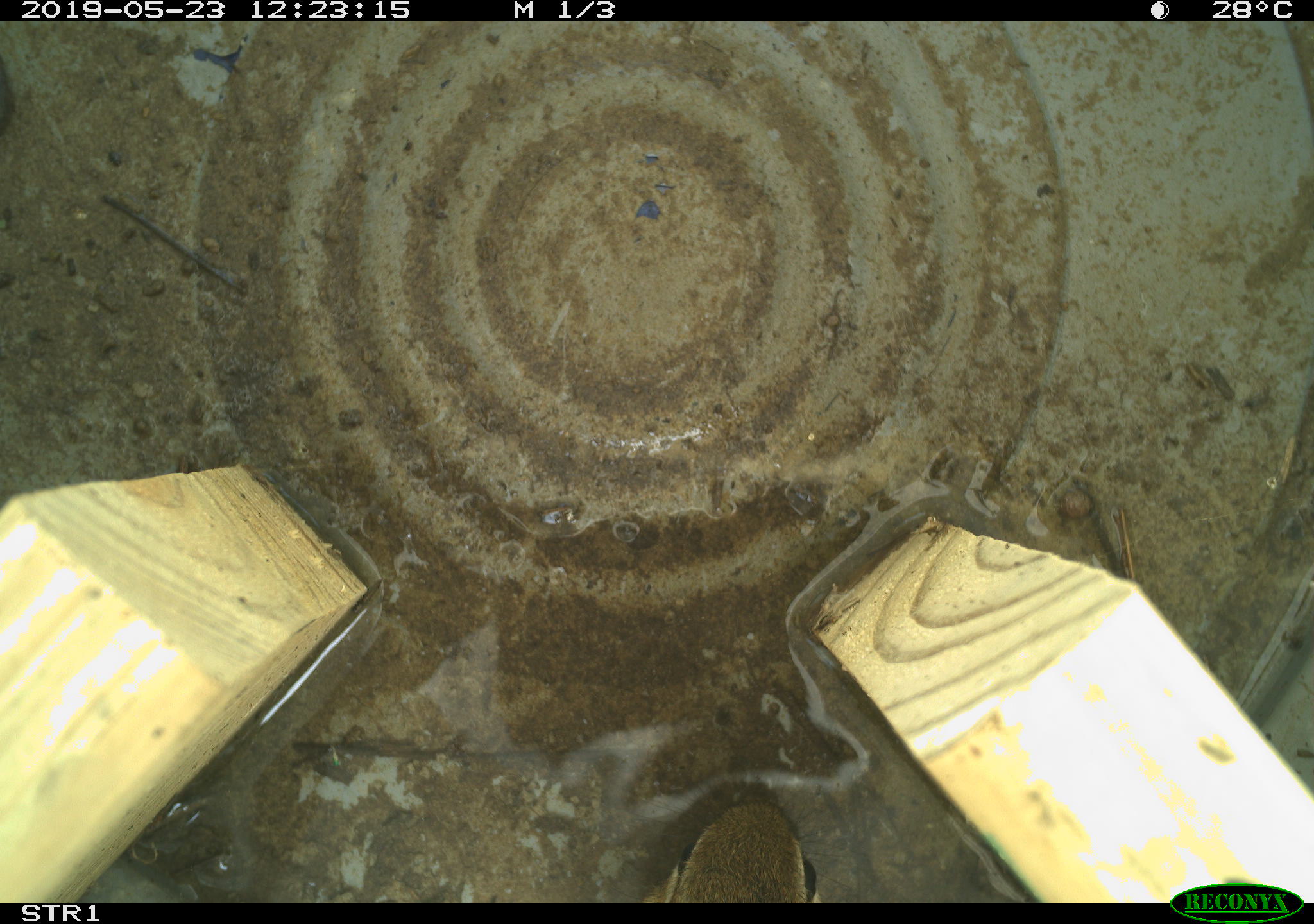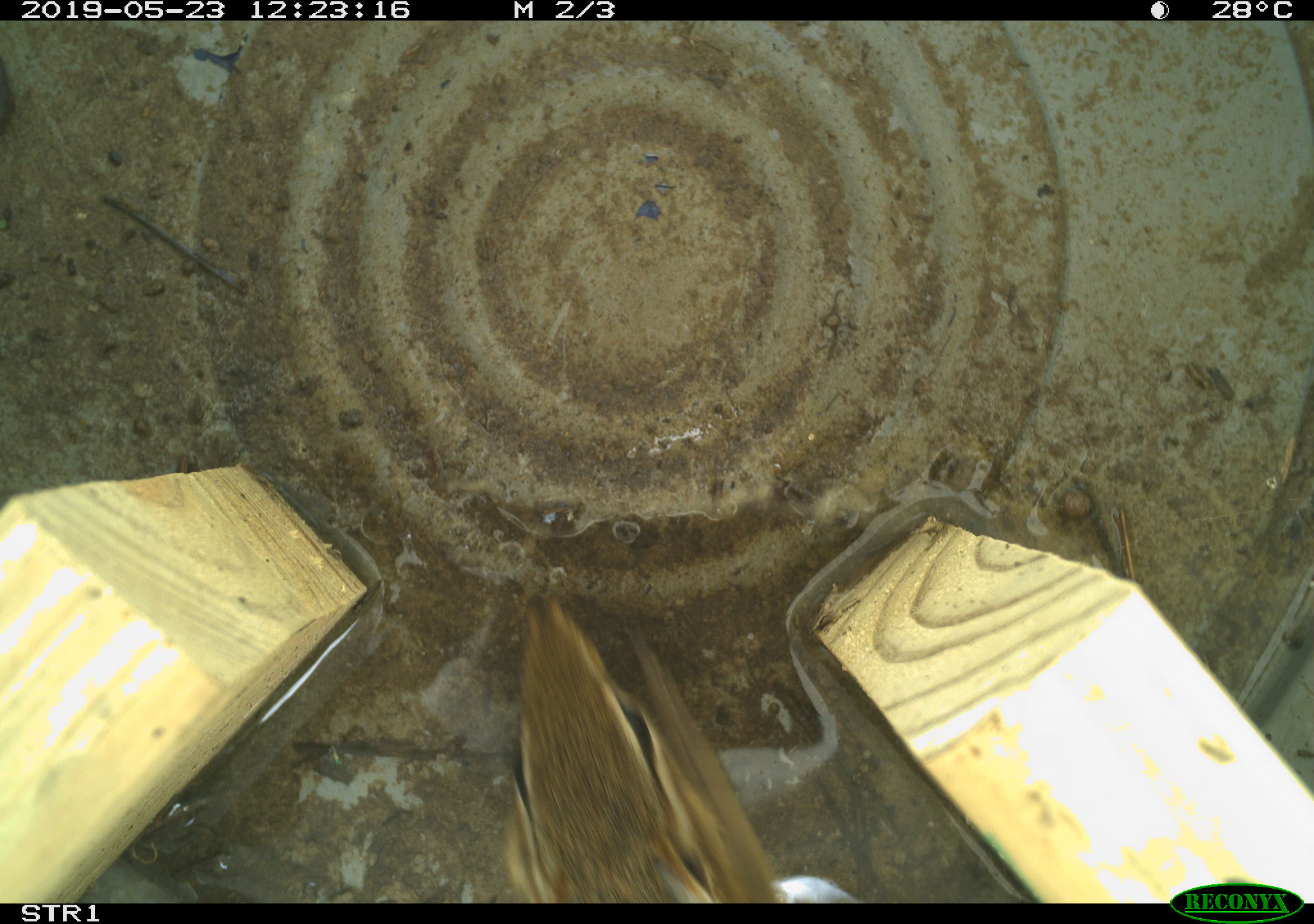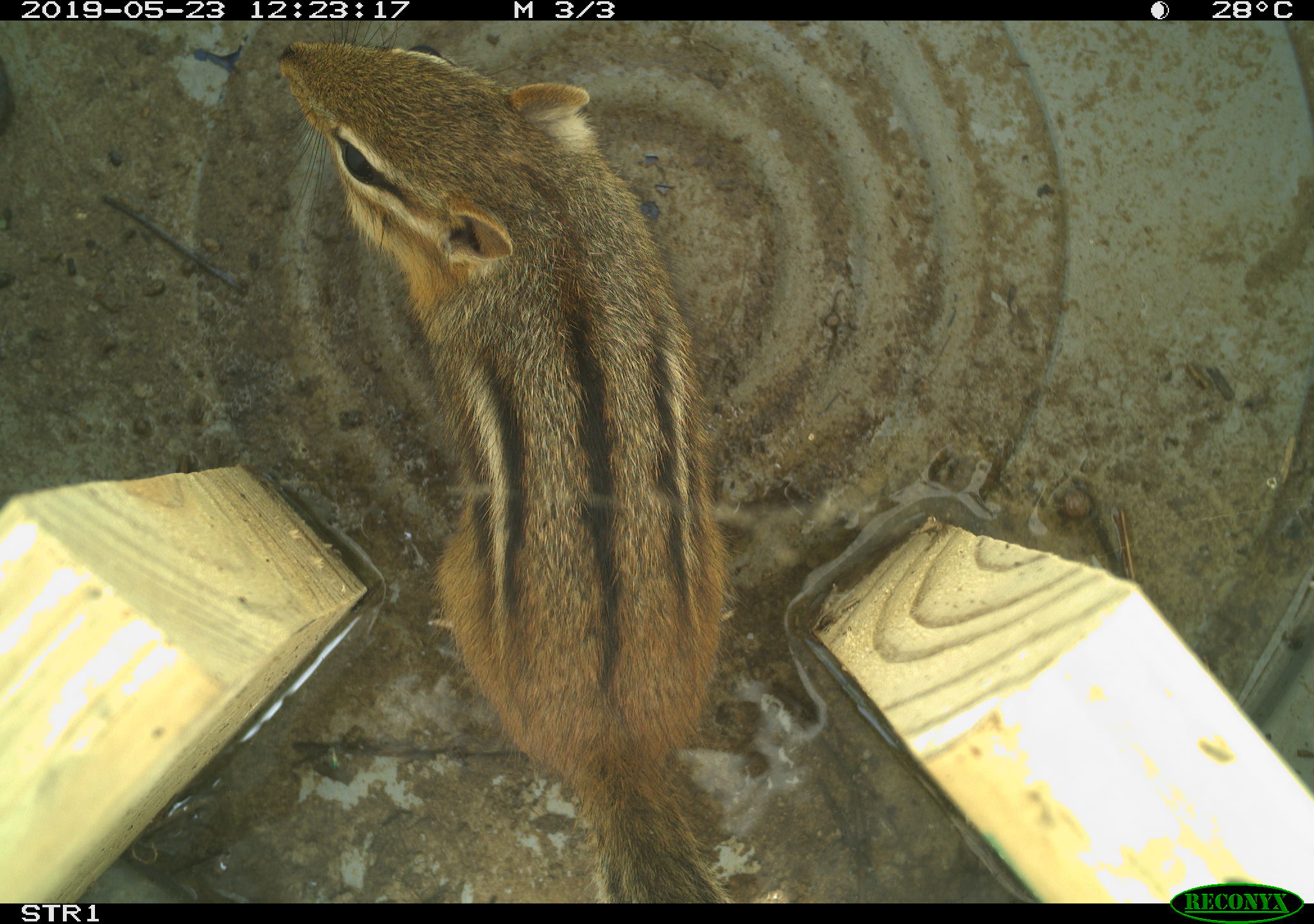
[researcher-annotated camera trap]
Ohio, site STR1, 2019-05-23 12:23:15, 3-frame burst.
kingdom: Animalia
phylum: Chordata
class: Mammalia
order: Rodentia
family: Sciuridae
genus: Tamias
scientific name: Tamias striatus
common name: eastern chipmunk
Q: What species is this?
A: Eastern chipmunk (Tamias striatus).